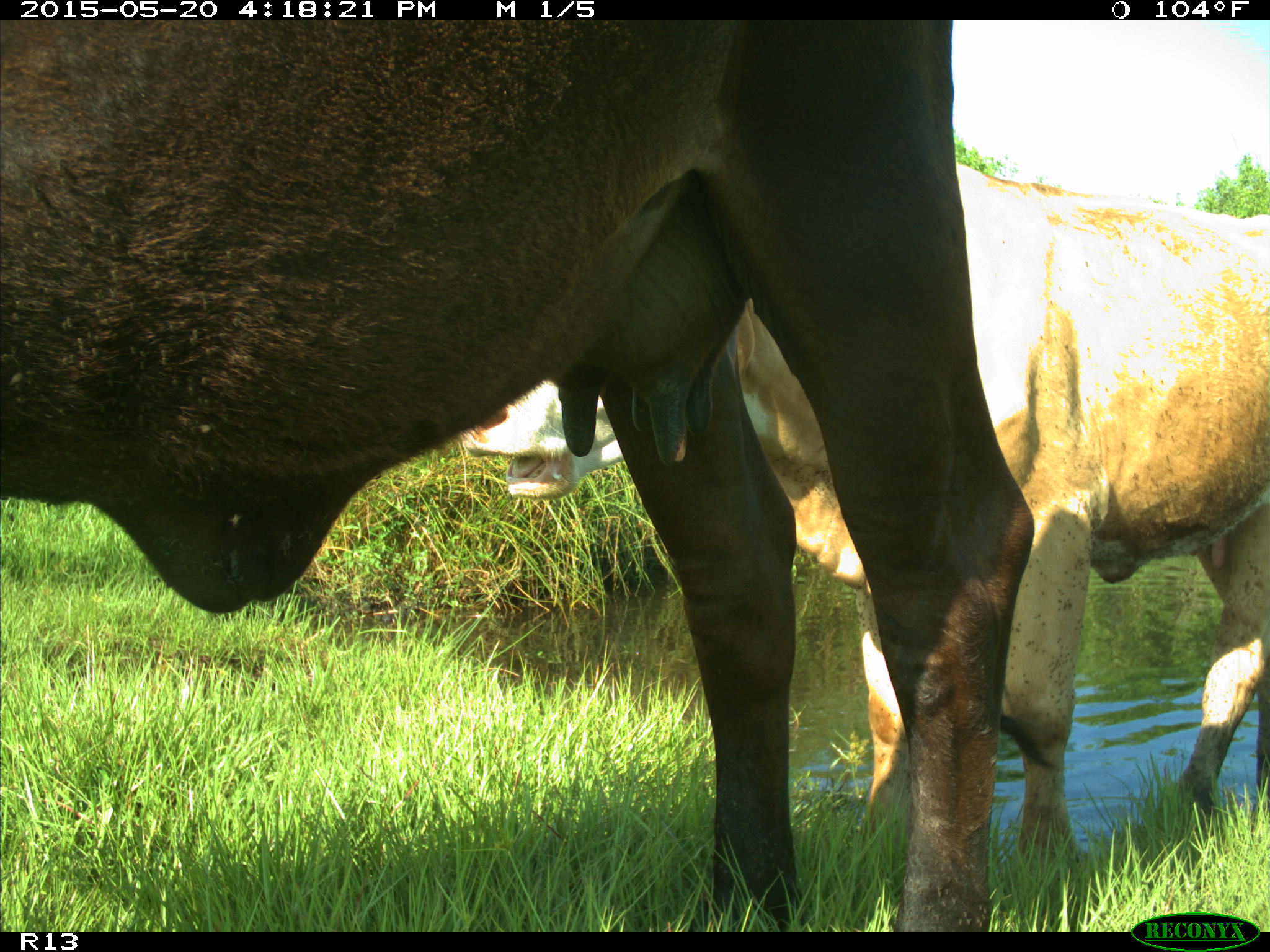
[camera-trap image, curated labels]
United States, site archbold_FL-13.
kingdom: Animalia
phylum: Chordata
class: Mammalia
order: Artiodactyla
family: Bovidae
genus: Bos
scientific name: Bos taurus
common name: domestic cow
Bos taurus (domestic cow).